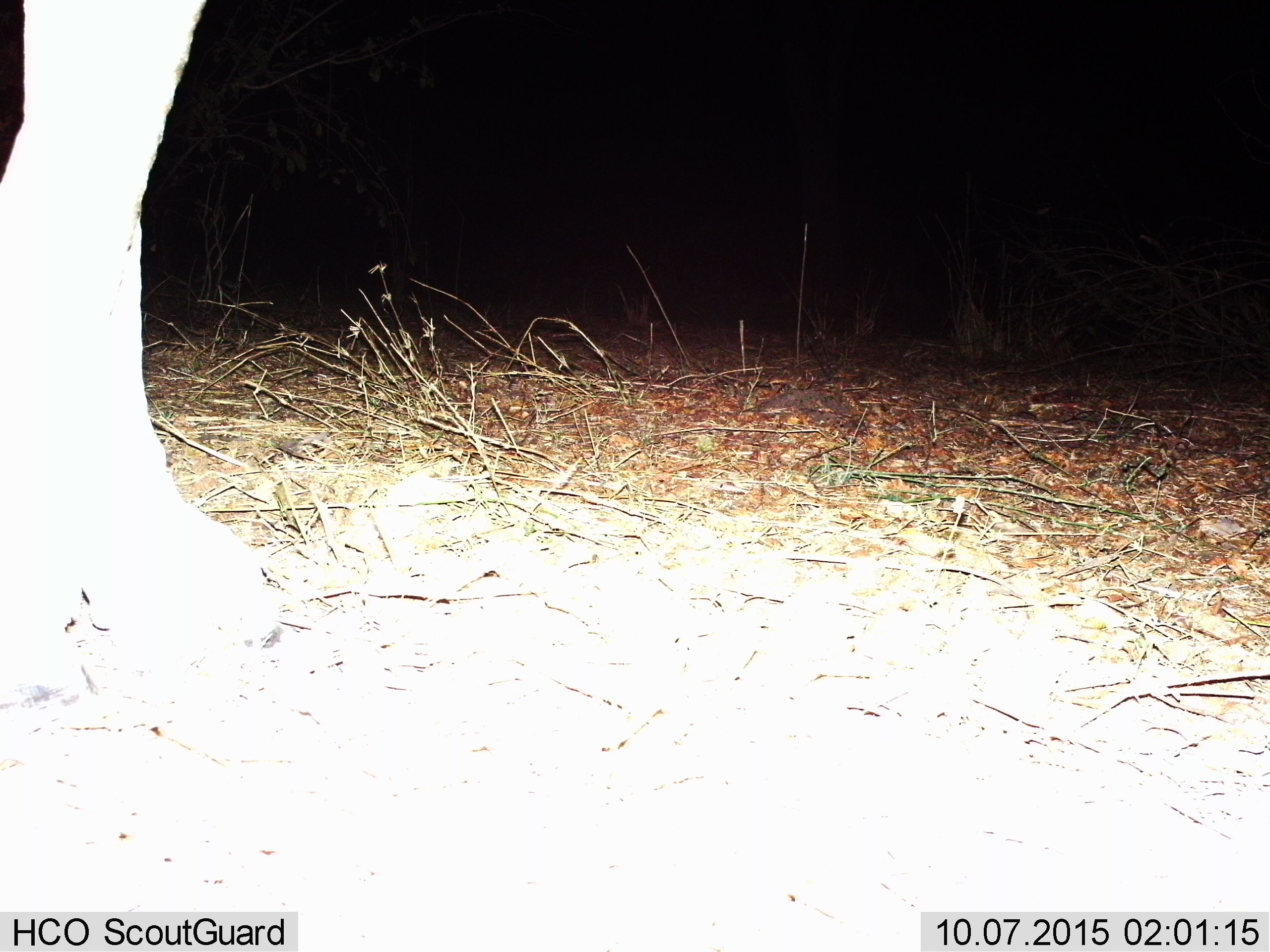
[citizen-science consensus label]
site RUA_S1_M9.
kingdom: Animalia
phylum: Chordata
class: Mammalia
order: Proboscidea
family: Elephantidae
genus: Loxodonta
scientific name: Loxodonta africana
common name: african bush elephant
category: elephant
Elephant (african bush elephant) (Loxodonta africana), count 1. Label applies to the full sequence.